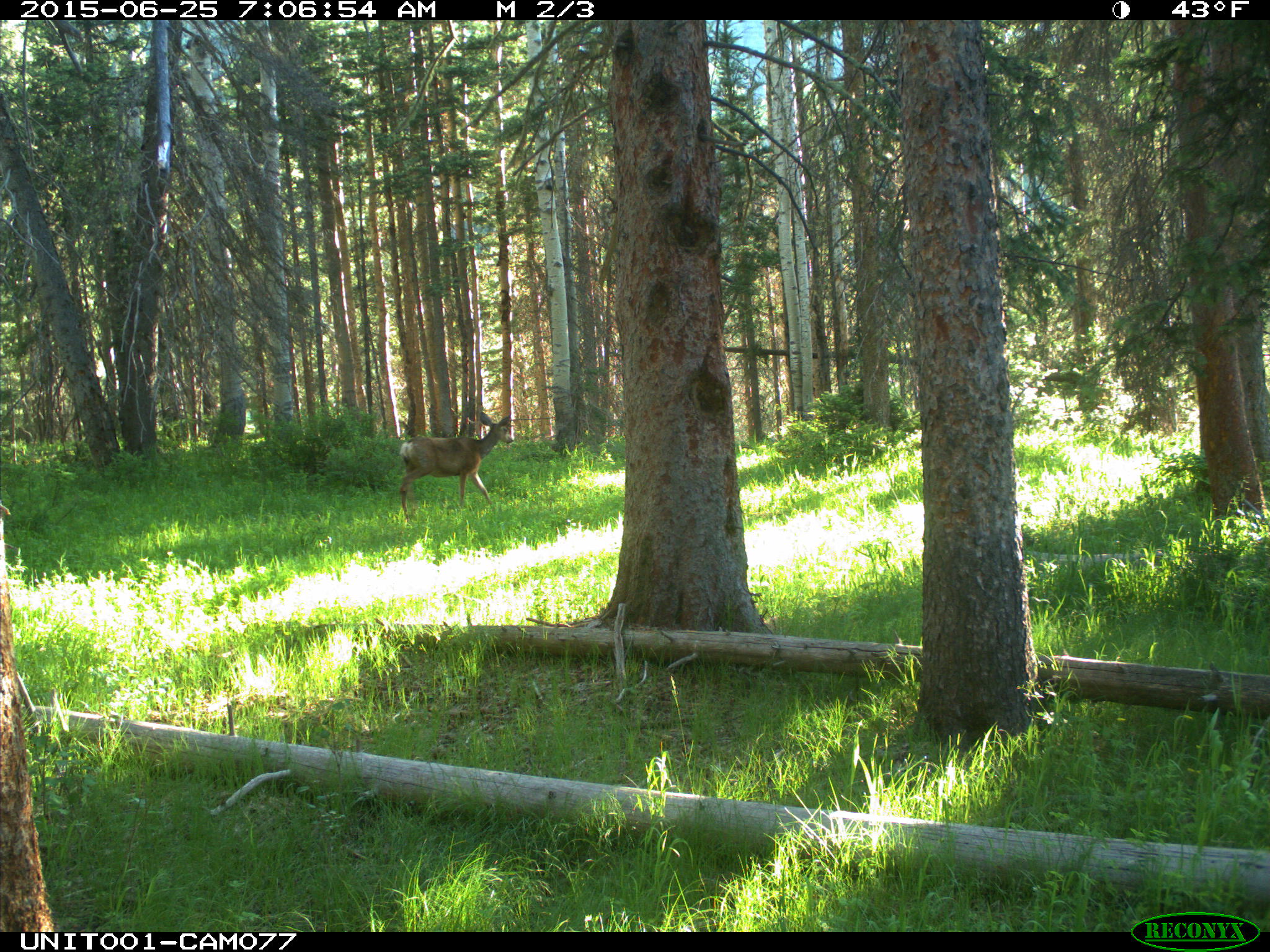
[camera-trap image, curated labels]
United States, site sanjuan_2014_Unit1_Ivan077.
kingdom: Animalia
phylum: Chordata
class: Mammalia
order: Artiodactyla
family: Cervidae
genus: Odocoileus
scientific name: Odocoileus hemionus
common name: mule deer